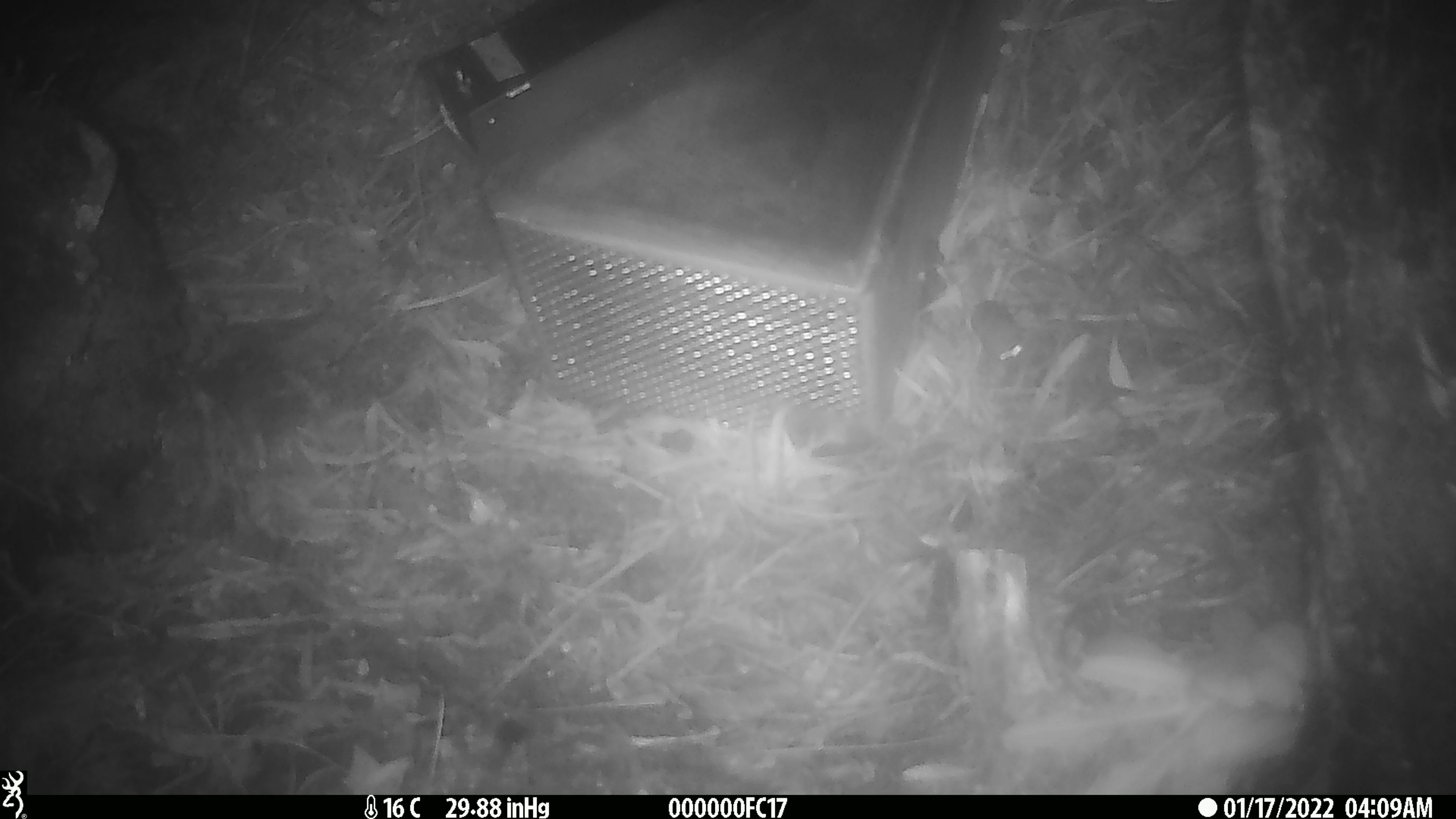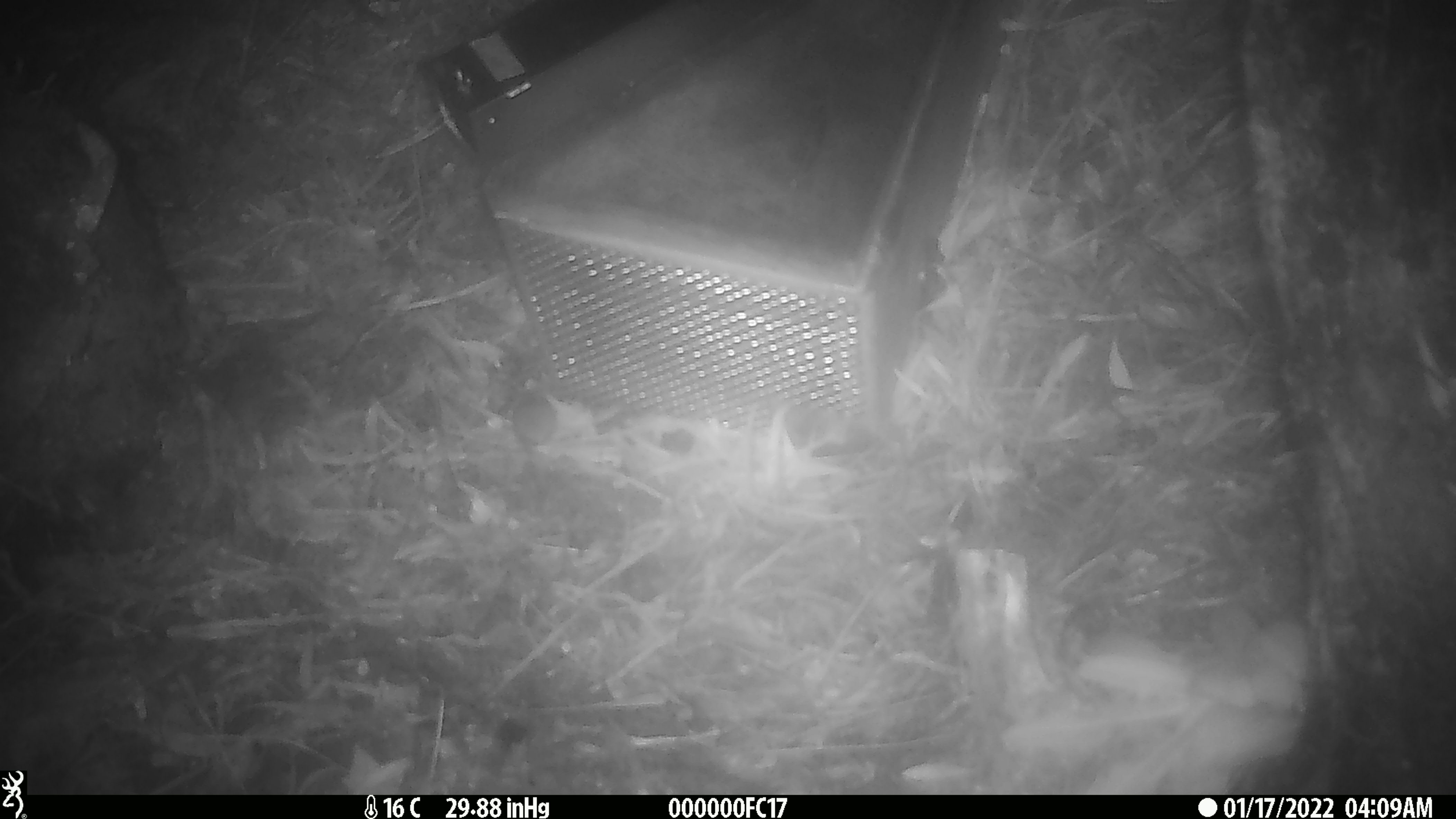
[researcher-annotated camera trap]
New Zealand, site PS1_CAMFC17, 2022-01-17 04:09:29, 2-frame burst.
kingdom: Animalia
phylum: Chordata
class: Mammalia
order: Rodentia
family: Muridae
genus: Mus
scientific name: Mus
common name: mouse